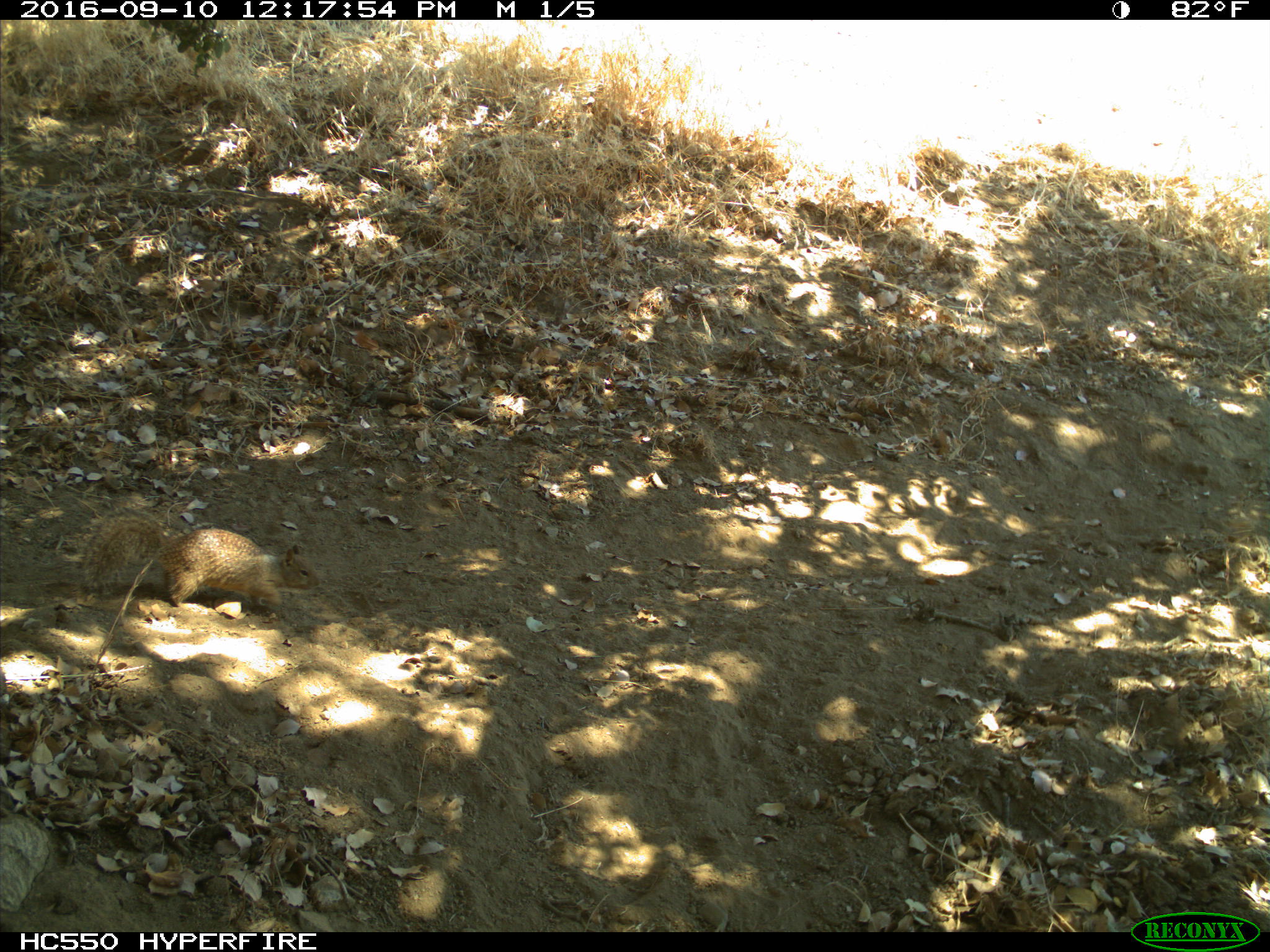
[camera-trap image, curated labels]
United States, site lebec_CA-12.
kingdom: Animalia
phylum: Chordata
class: Mammalia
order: Rodentia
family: Sciuridae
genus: Otospermophilus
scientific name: Otospermophilus beecheyi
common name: california ground squirrel